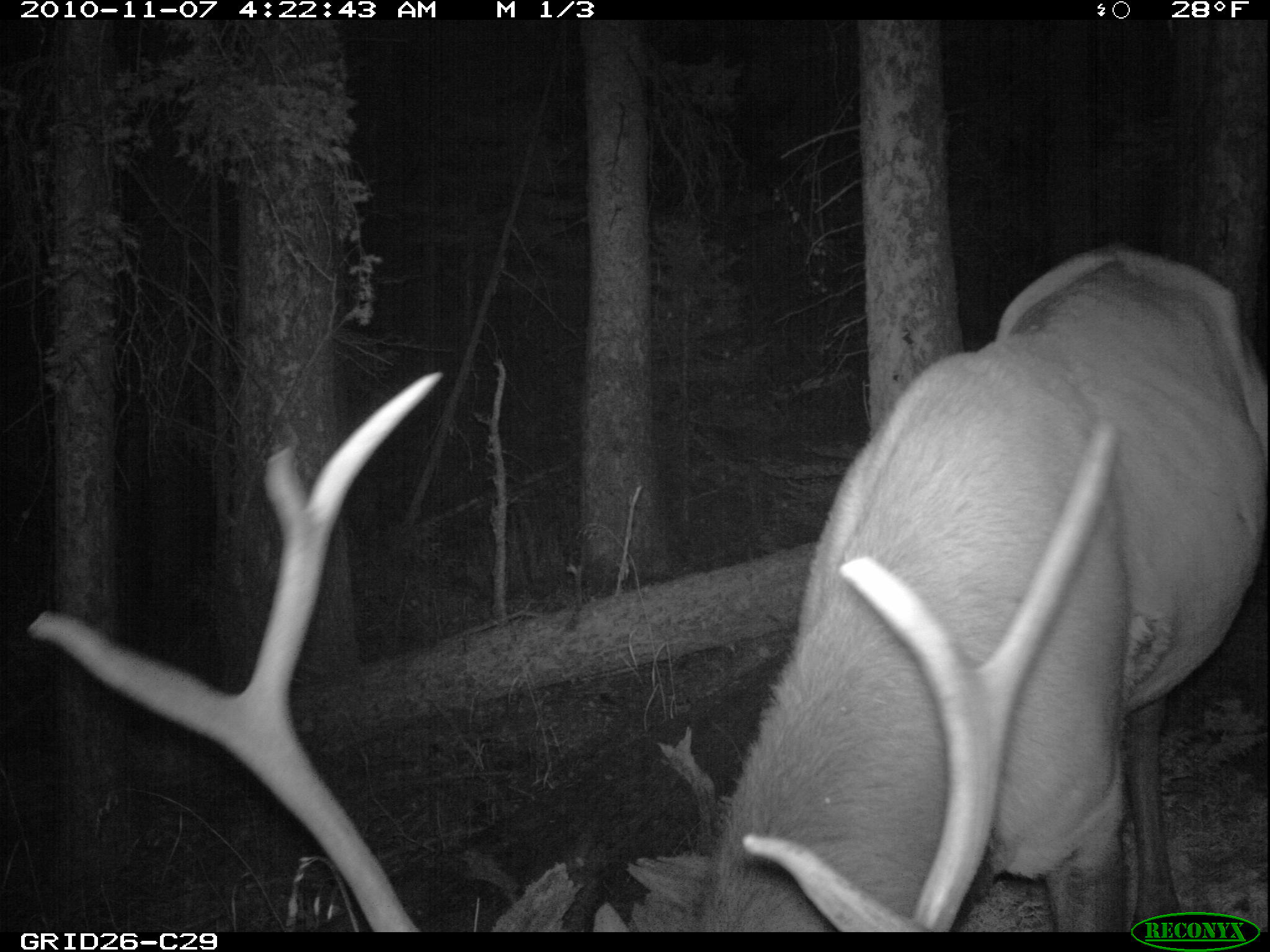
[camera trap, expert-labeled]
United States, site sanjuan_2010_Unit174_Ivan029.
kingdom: Animalia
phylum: Chordata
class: Mammalia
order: Artiodactyla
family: Cervidae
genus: Cervus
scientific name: Cervus elaphus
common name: red deer